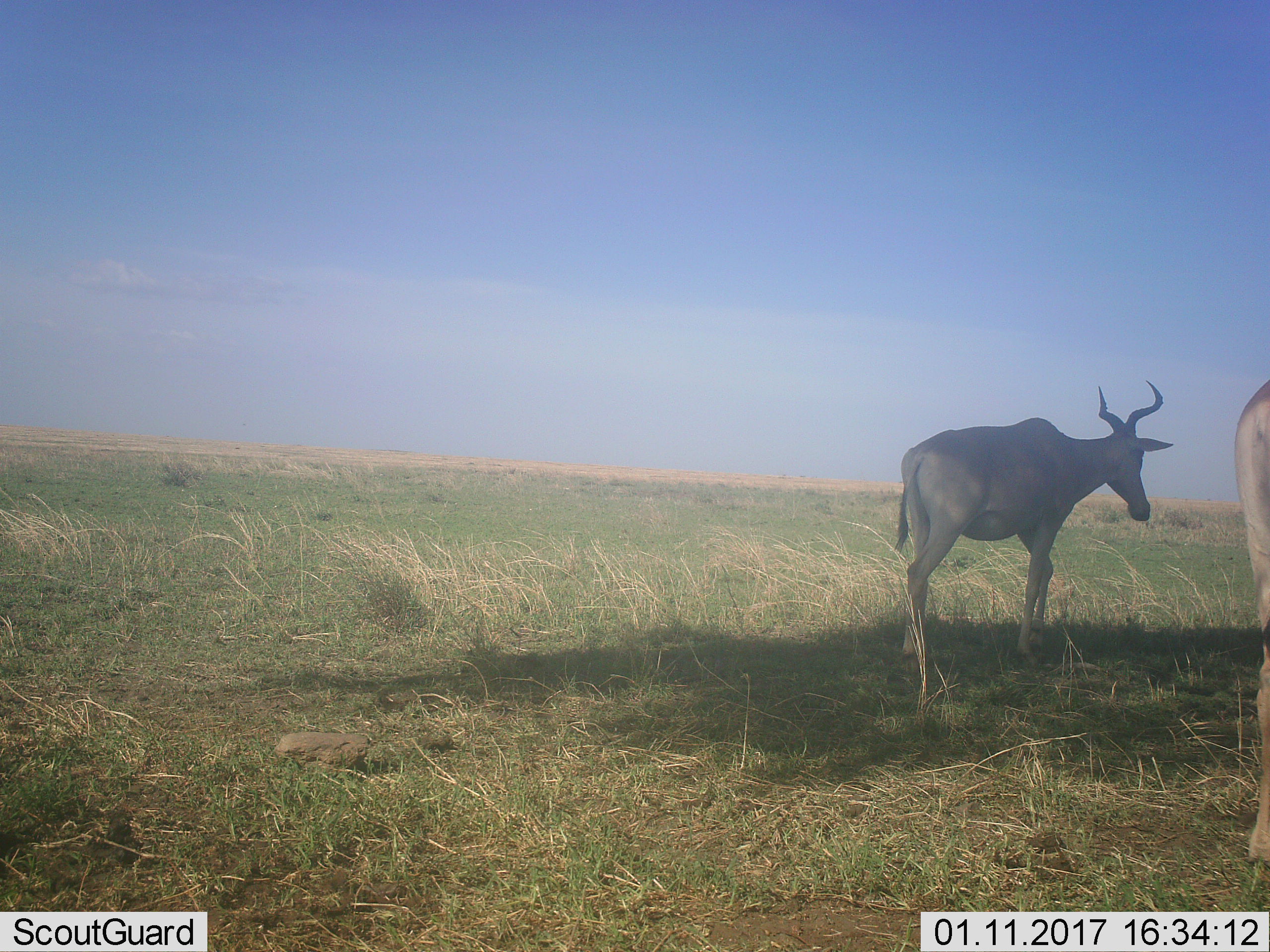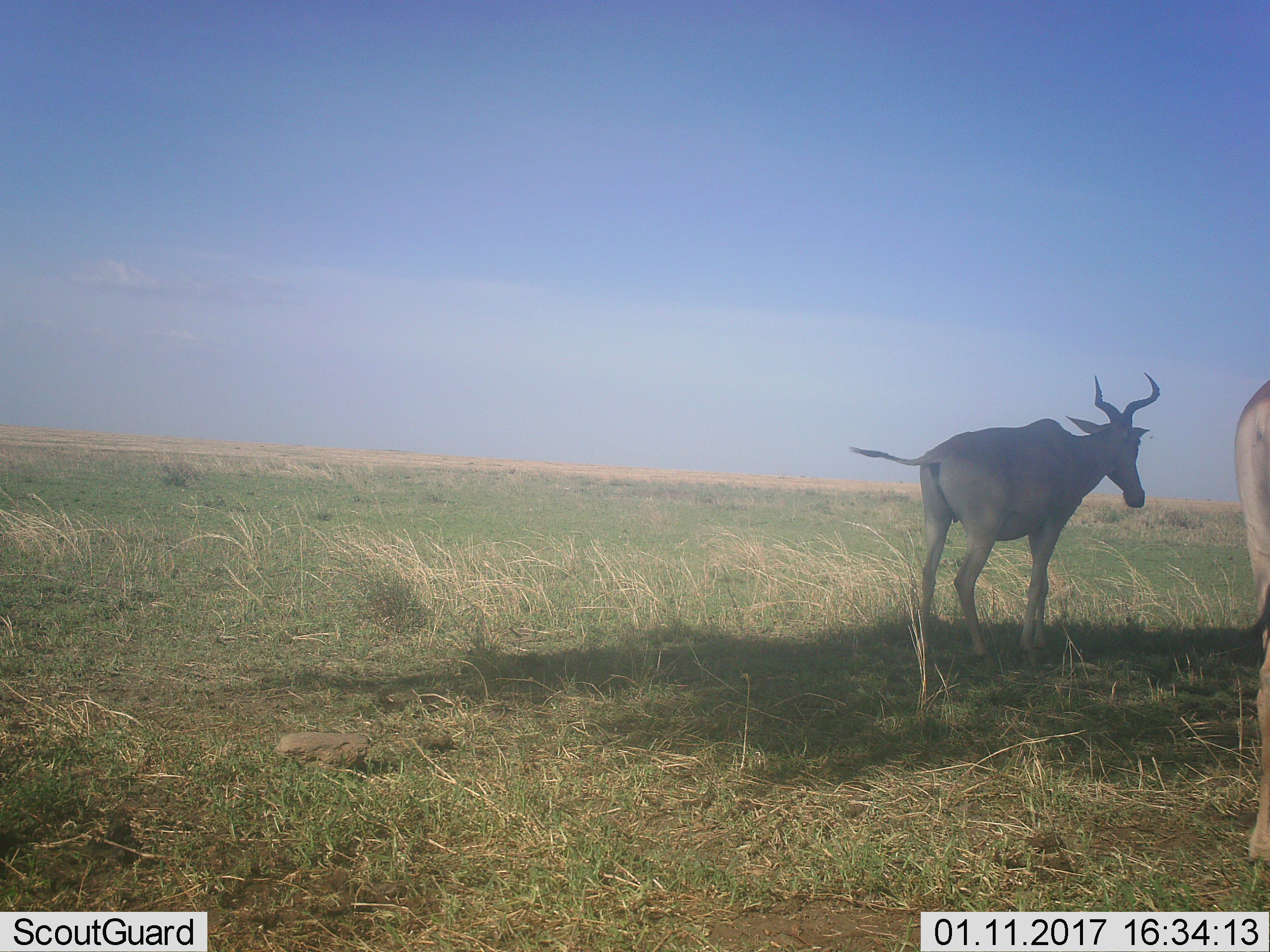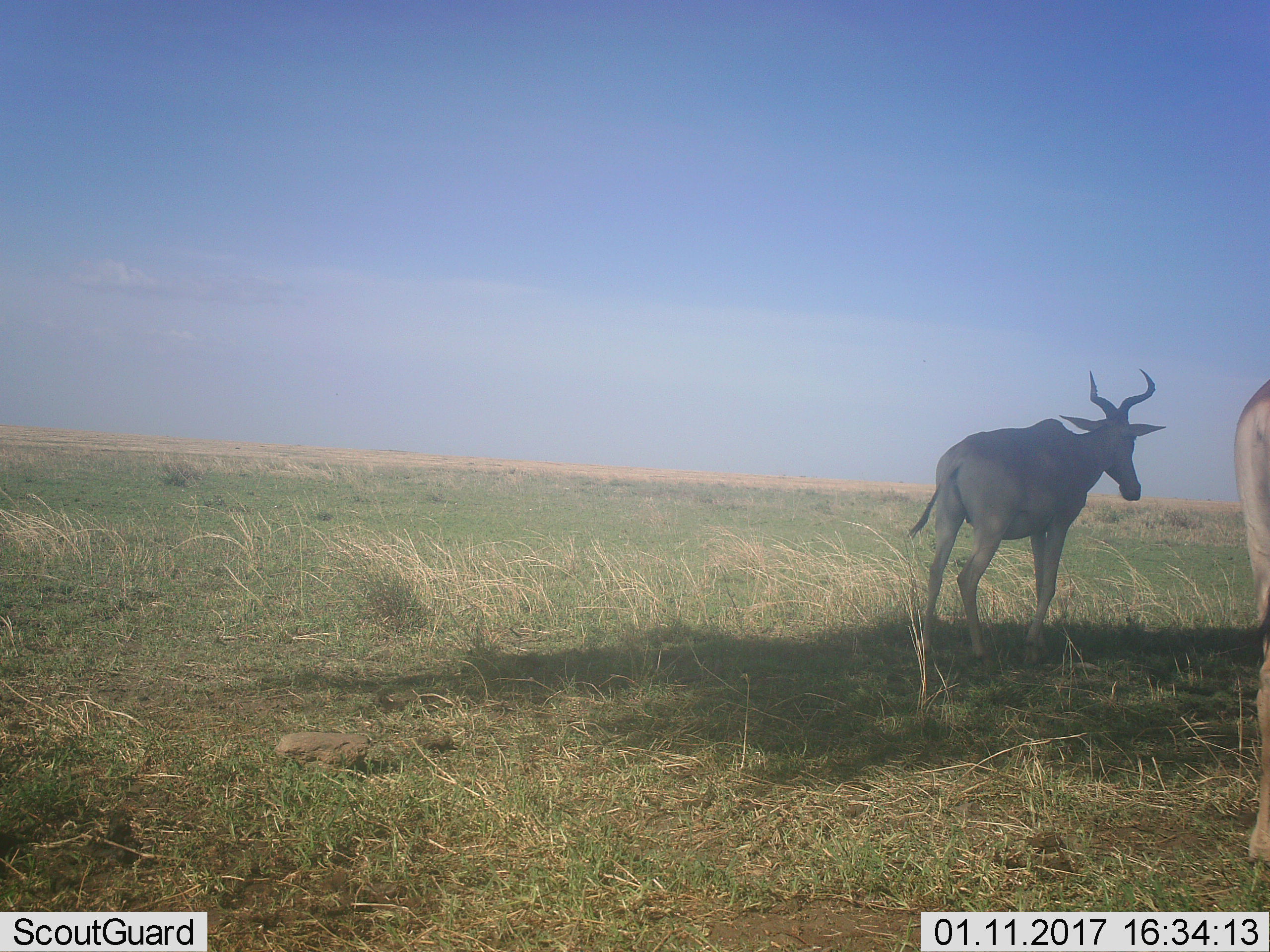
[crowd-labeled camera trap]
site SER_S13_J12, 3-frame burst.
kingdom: Animalia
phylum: Chordata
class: Mammalia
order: Artiodactyla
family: Bovidae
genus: Alcelaphus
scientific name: Alcelaphus buselaphus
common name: hartebeest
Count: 2.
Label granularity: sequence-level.